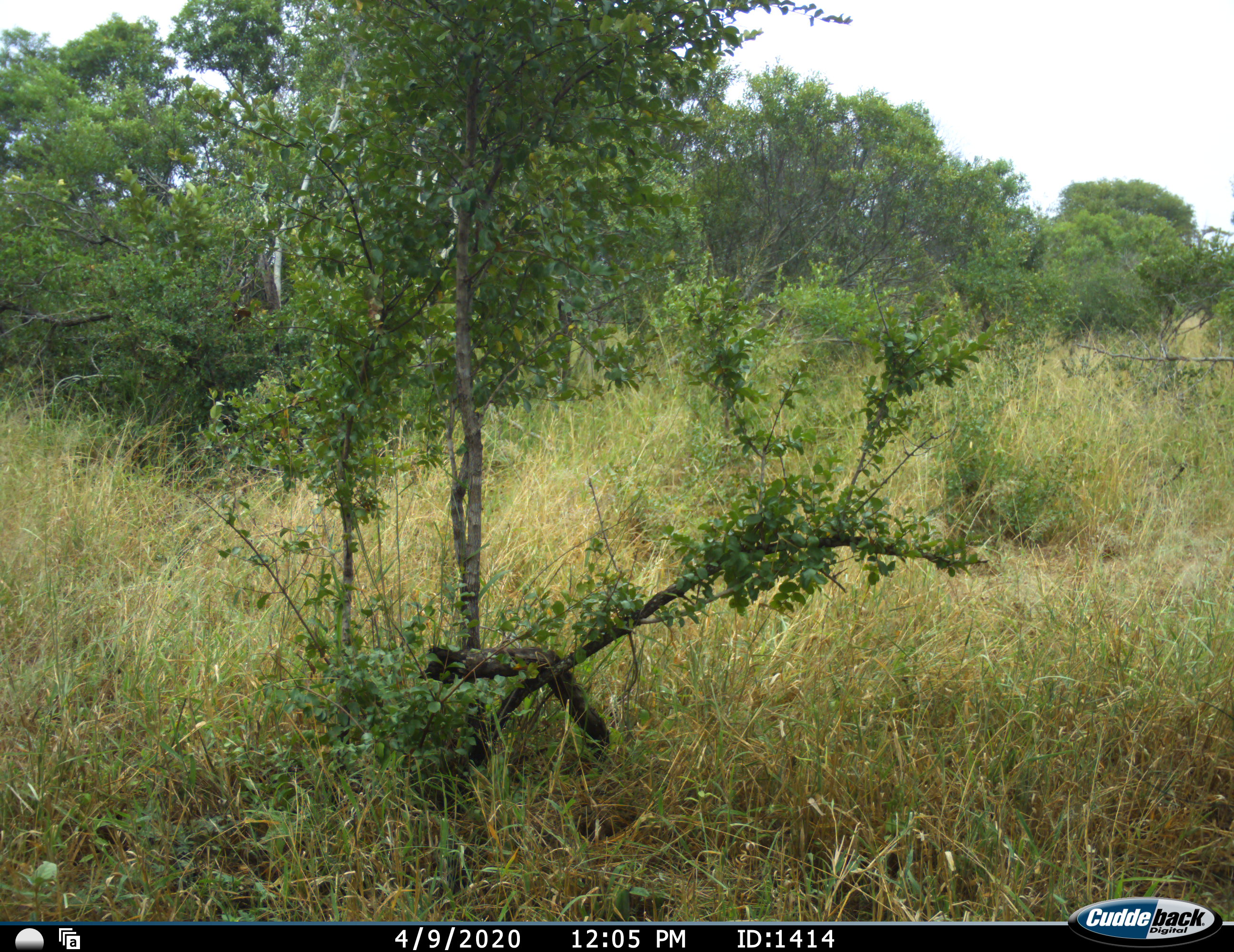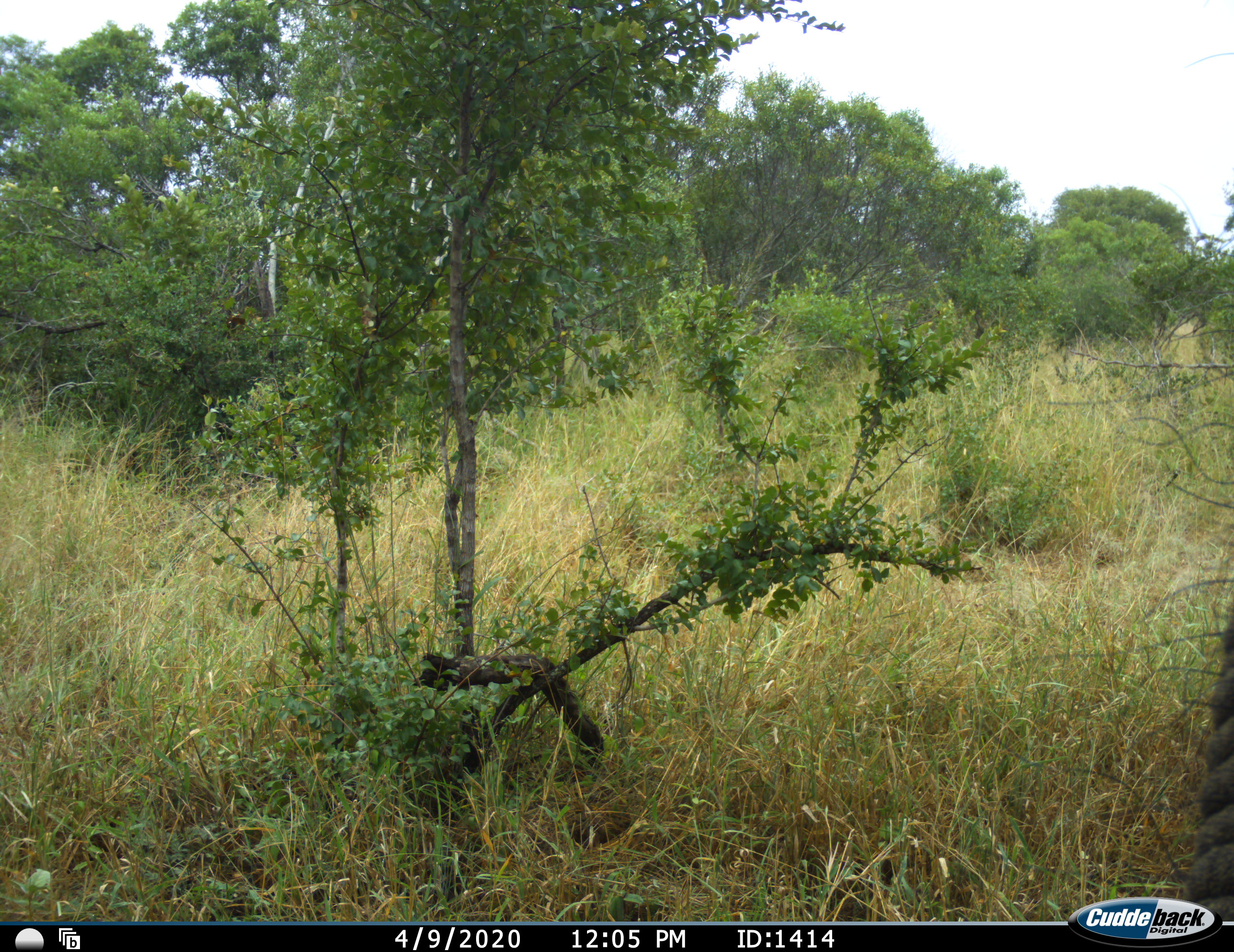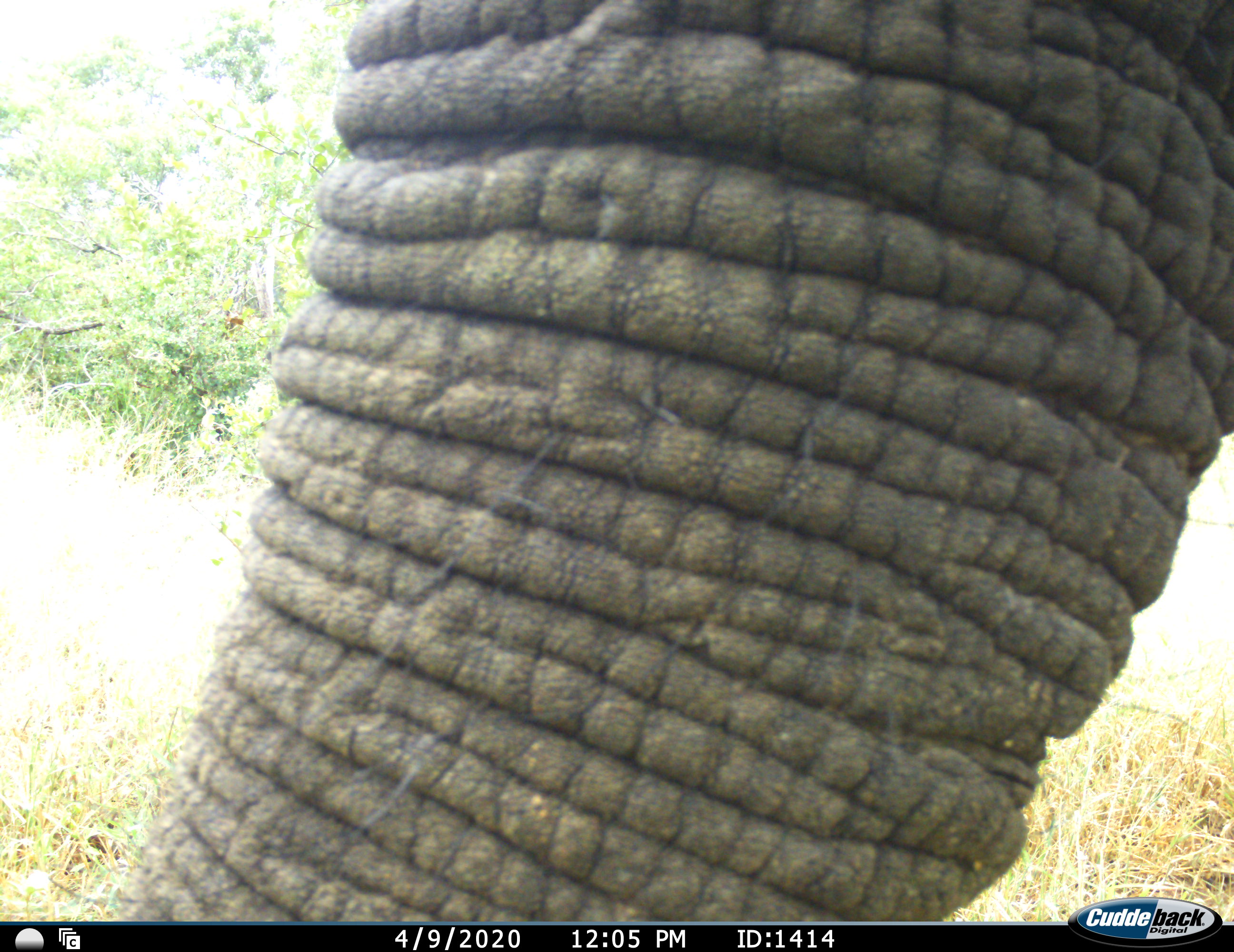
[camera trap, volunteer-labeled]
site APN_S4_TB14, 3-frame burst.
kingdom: Animalia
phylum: Chordata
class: Mammalia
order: Proboscidea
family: Elephantidae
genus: Loxodonta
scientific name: Loxodonta africana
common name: african bush elephant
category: elephant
Elephant (african bush elephant) (Loxodonta africana), count 1. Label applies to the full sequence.